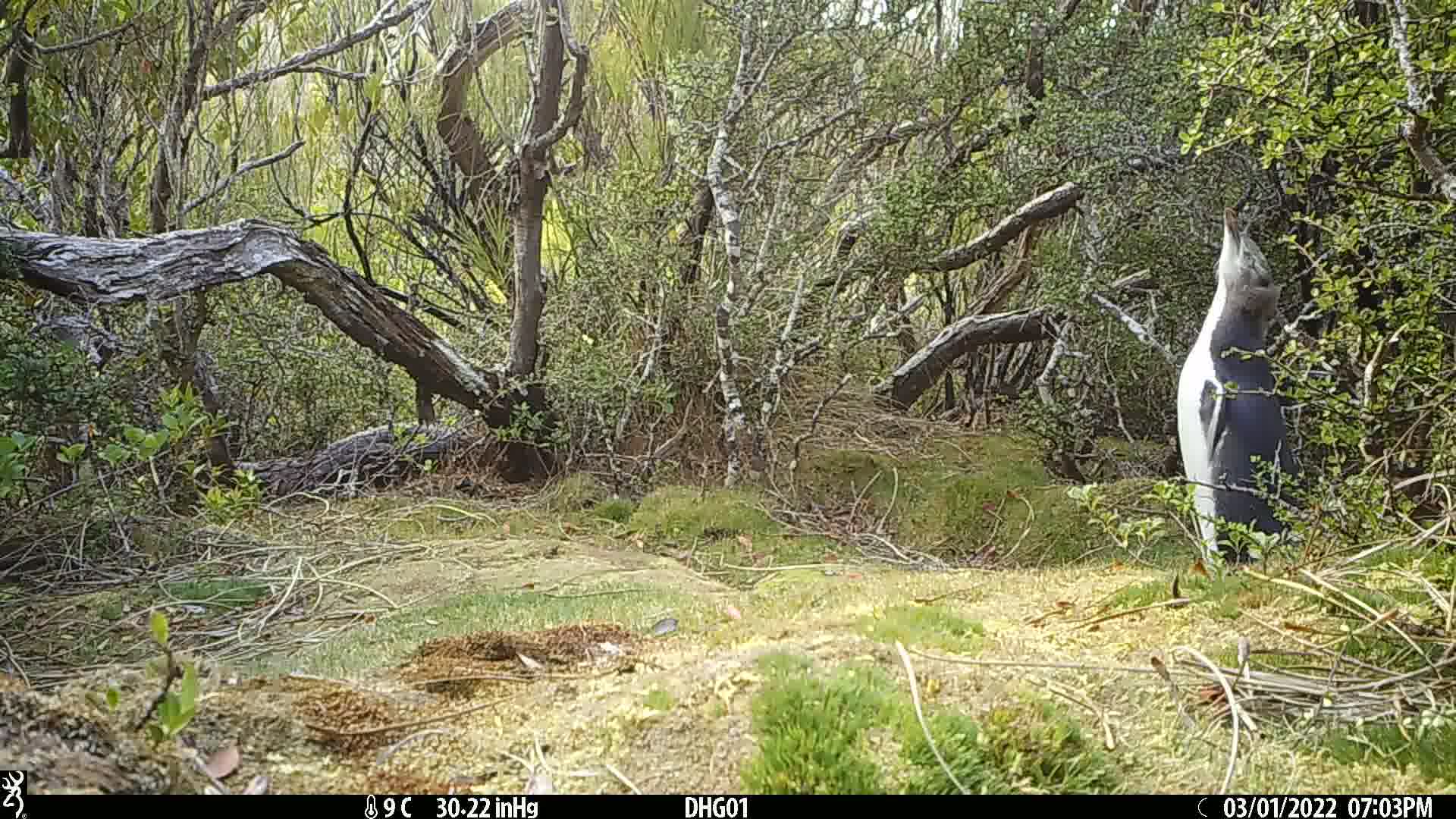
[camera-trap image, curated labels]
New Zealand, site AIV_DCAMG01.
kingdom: Animalia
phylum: Chordata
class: Aves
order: Sphenisciformes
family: Spheniscidae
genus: Megadyptes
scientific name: Megadyptes antipodes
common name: yellow-eyed penguin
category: yellow eyed penguin